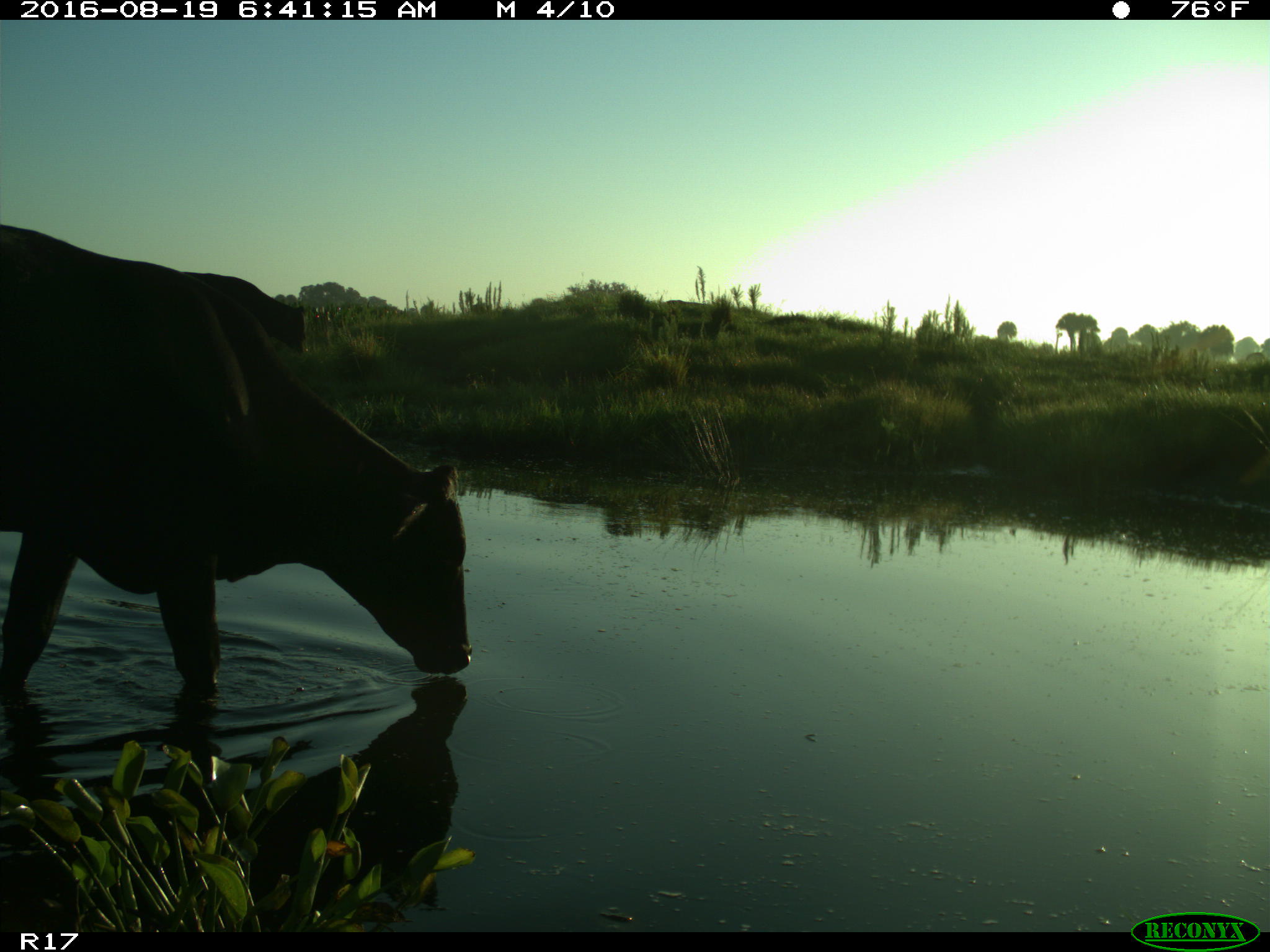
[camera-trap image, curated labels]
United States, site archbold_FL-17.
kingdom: Animalia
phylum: Chordata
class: Mammalia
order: Artiodactyla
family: Bovidae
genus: Bos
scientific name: Bos taurus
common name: domestic cow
Bos taurus (domestic cow).